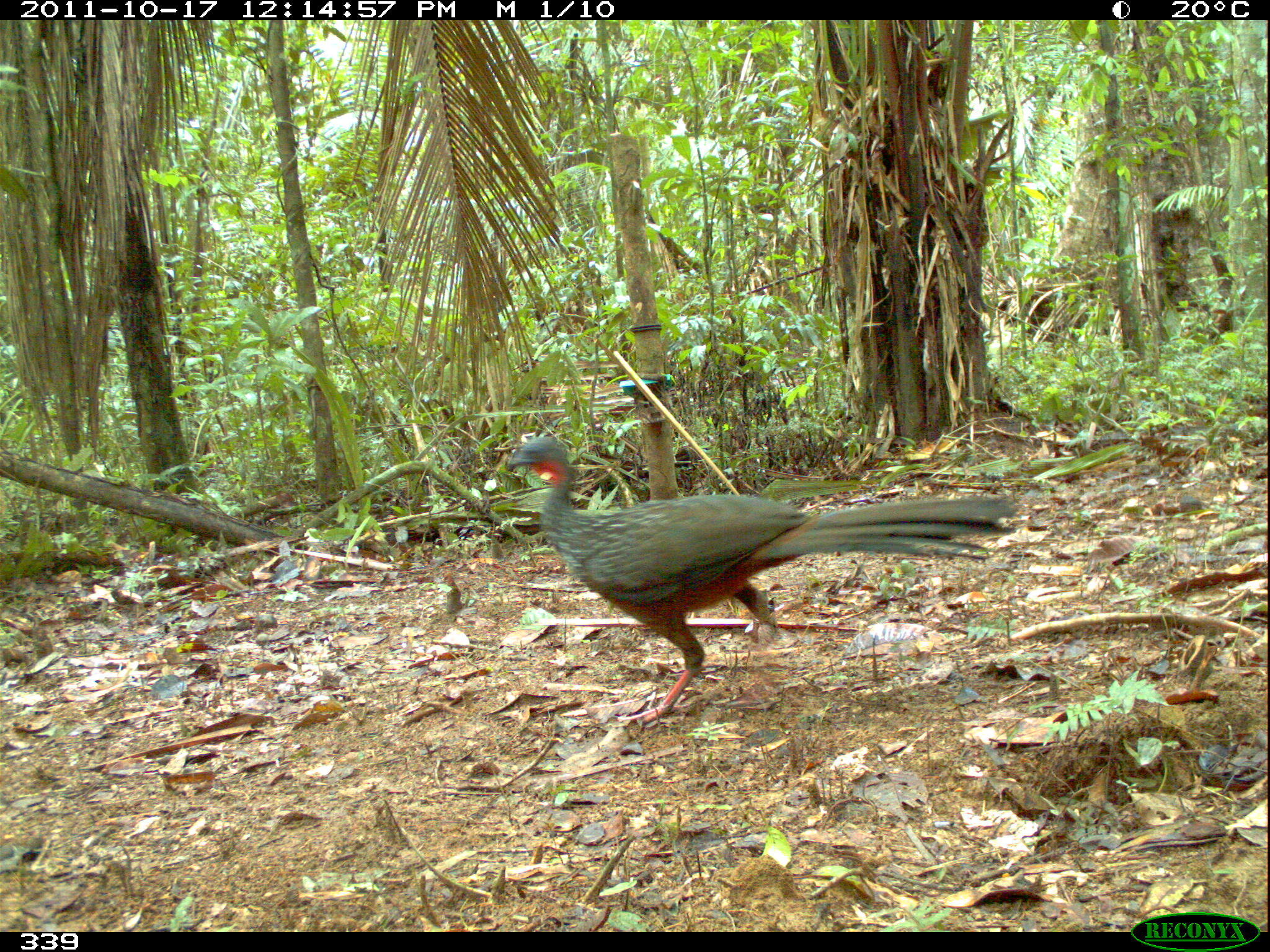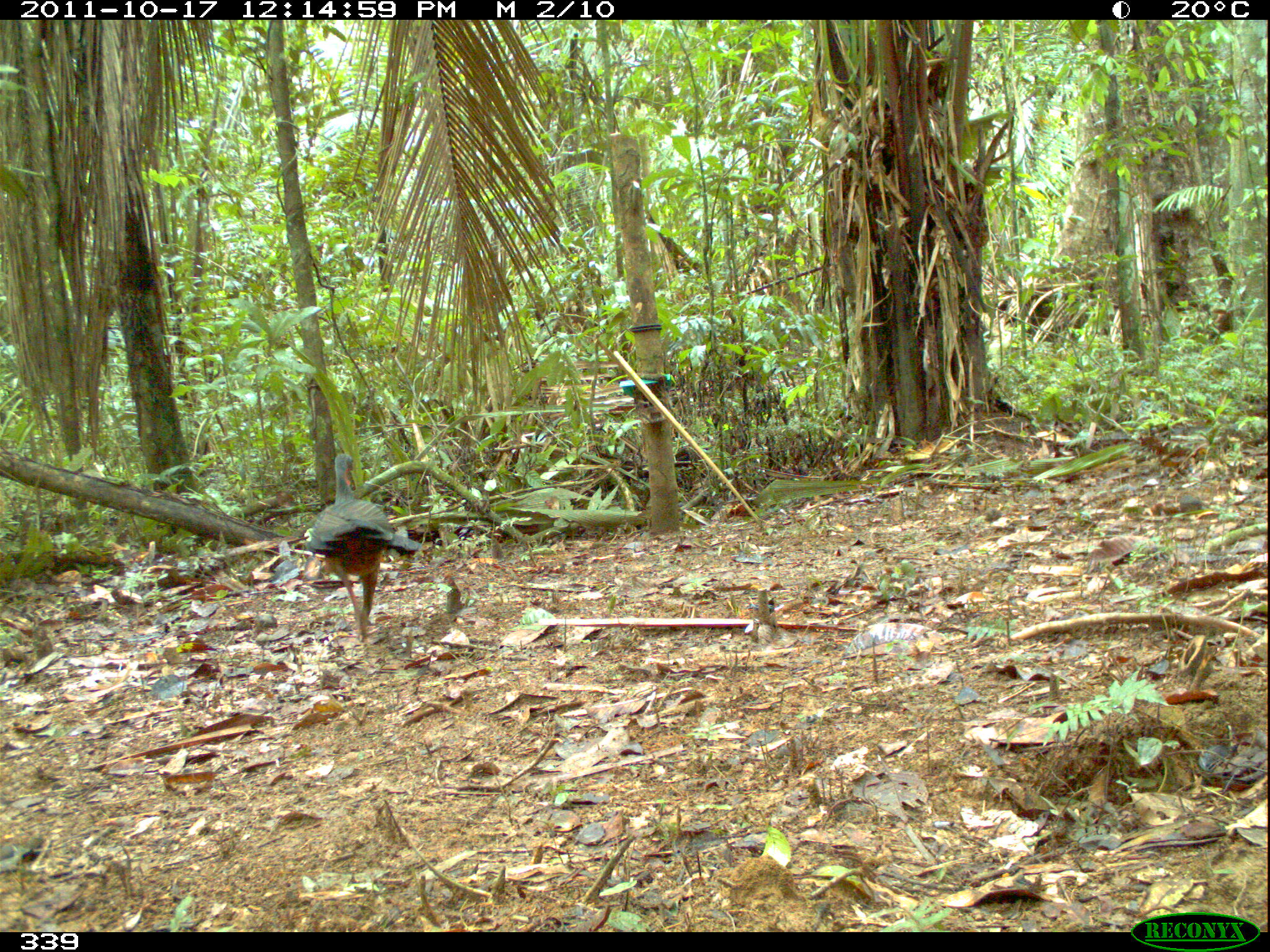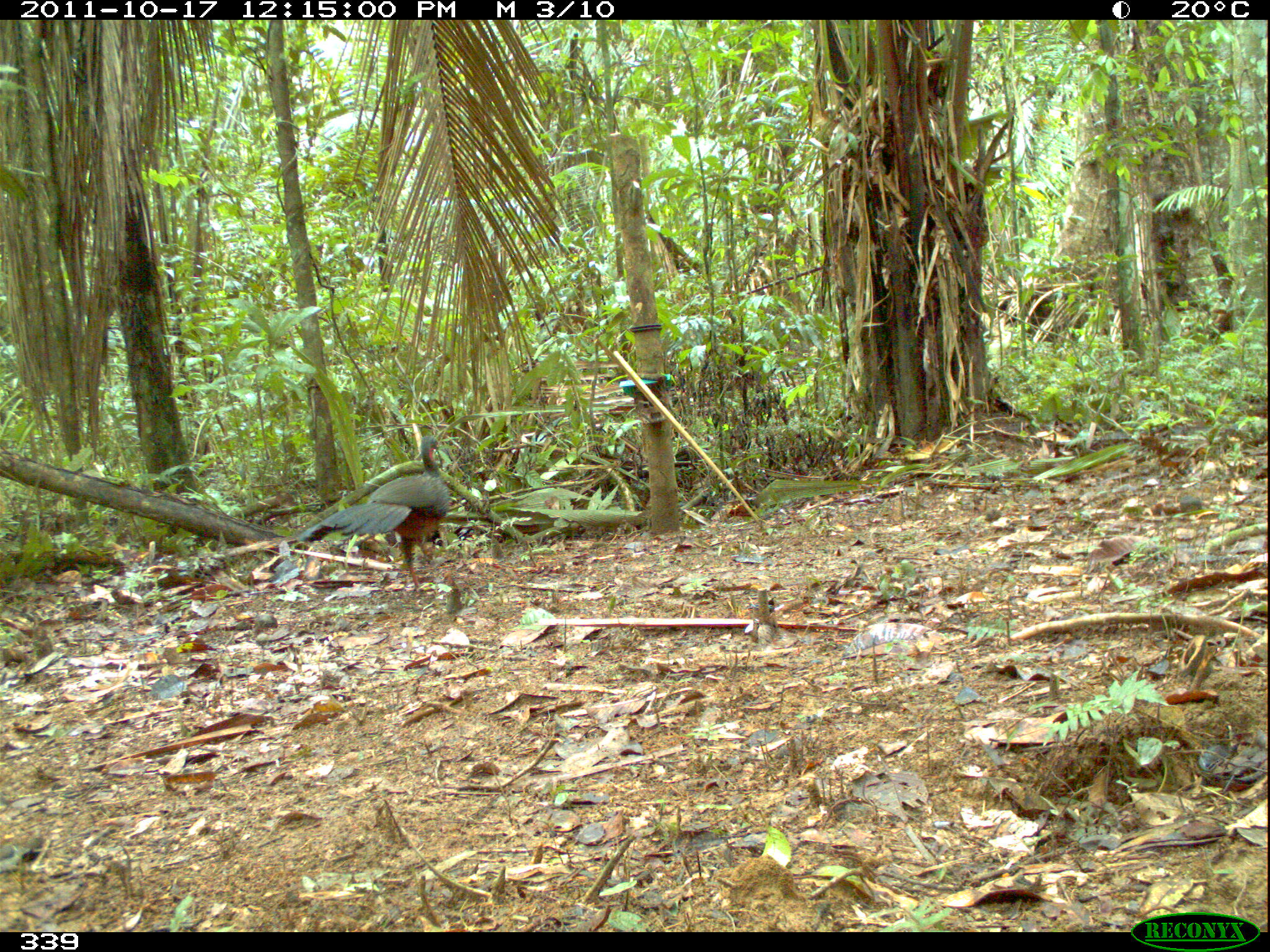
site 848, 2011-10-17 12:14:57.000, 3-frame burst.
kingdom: Animalia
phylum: Chordata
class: Aves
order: Galliformes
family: Cracidae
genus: Penelope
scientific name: Penelope jacquacu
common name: spix's guan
Penelope jacquacu (spix's guan).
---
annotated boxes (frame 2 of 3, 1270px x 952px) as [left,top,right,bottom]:
penelope jacquacu: [303,451,423,644]